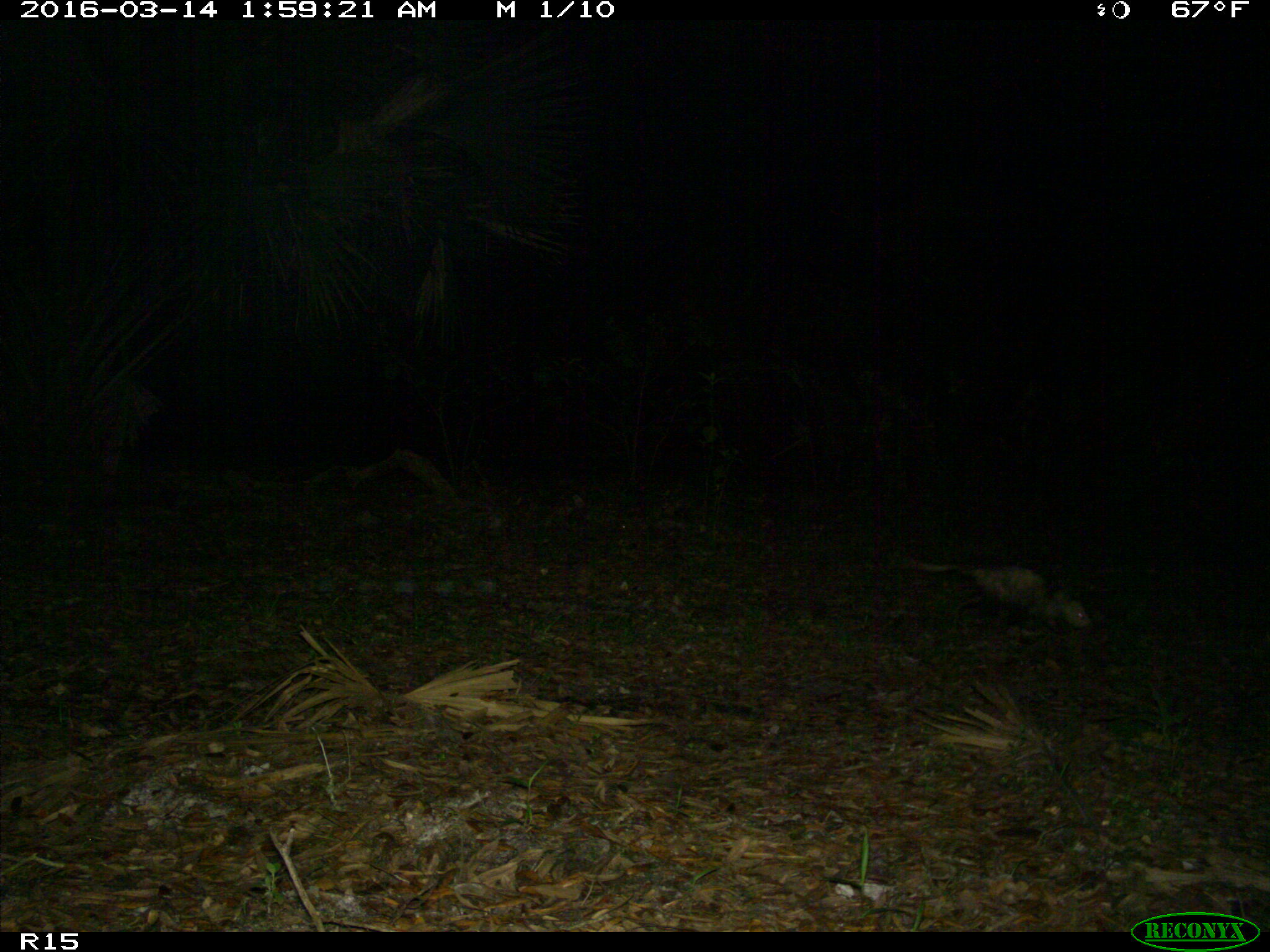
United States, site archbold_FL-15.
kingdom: Animalia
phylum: Chordata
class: Mammalia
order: Didelphimorphia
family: Didelphidae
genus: Didelphis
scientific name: Didelphis virginiana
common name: virginia opossum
Didelphis virginiana (virginia opossum).